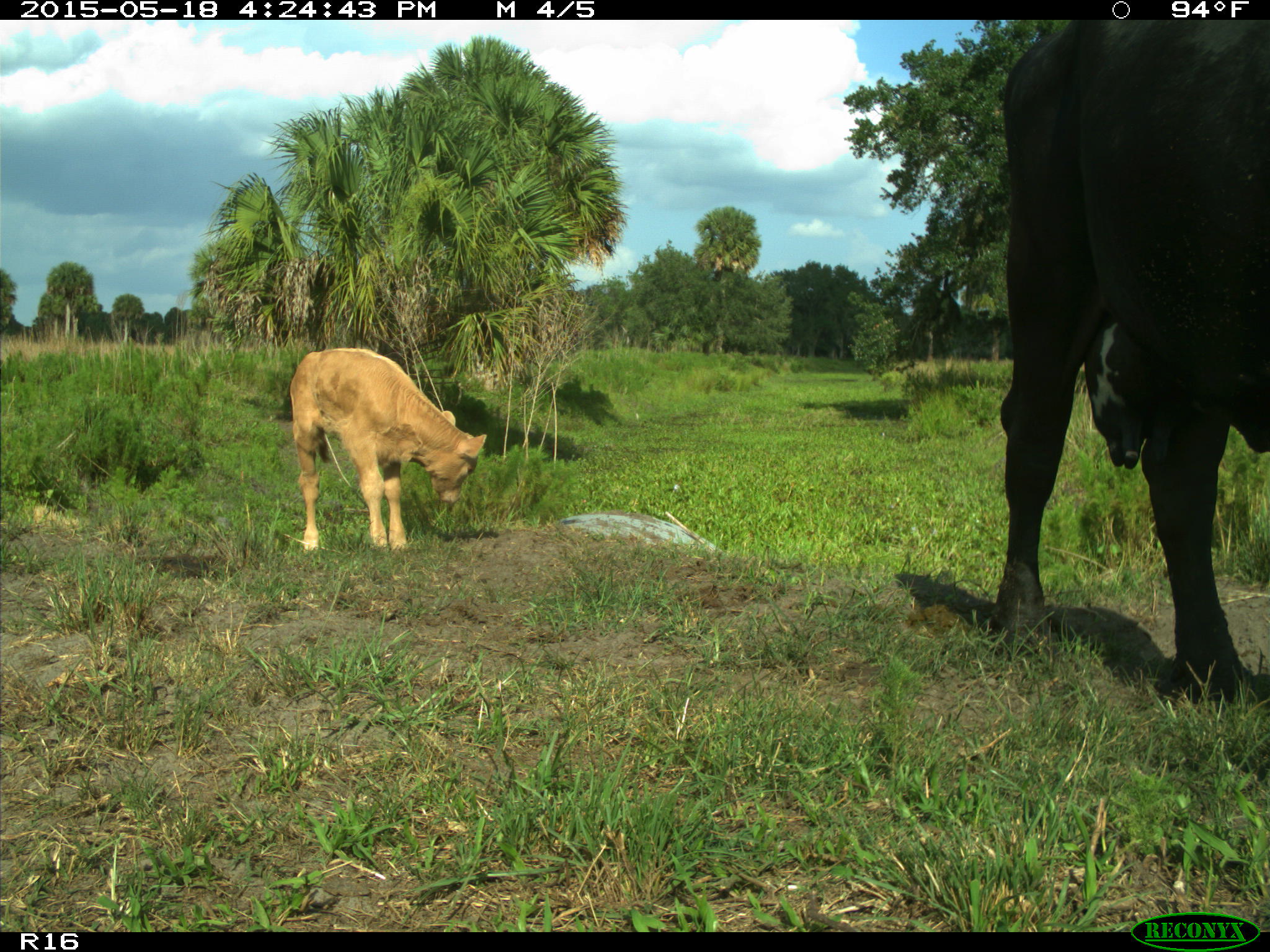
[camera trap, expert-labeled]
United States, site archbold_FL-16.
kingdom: Animalia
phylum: Chordata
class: Mammalia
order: Artiodactyla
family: Bovidae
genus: Bos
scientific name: Bos taurus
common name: domestic cow